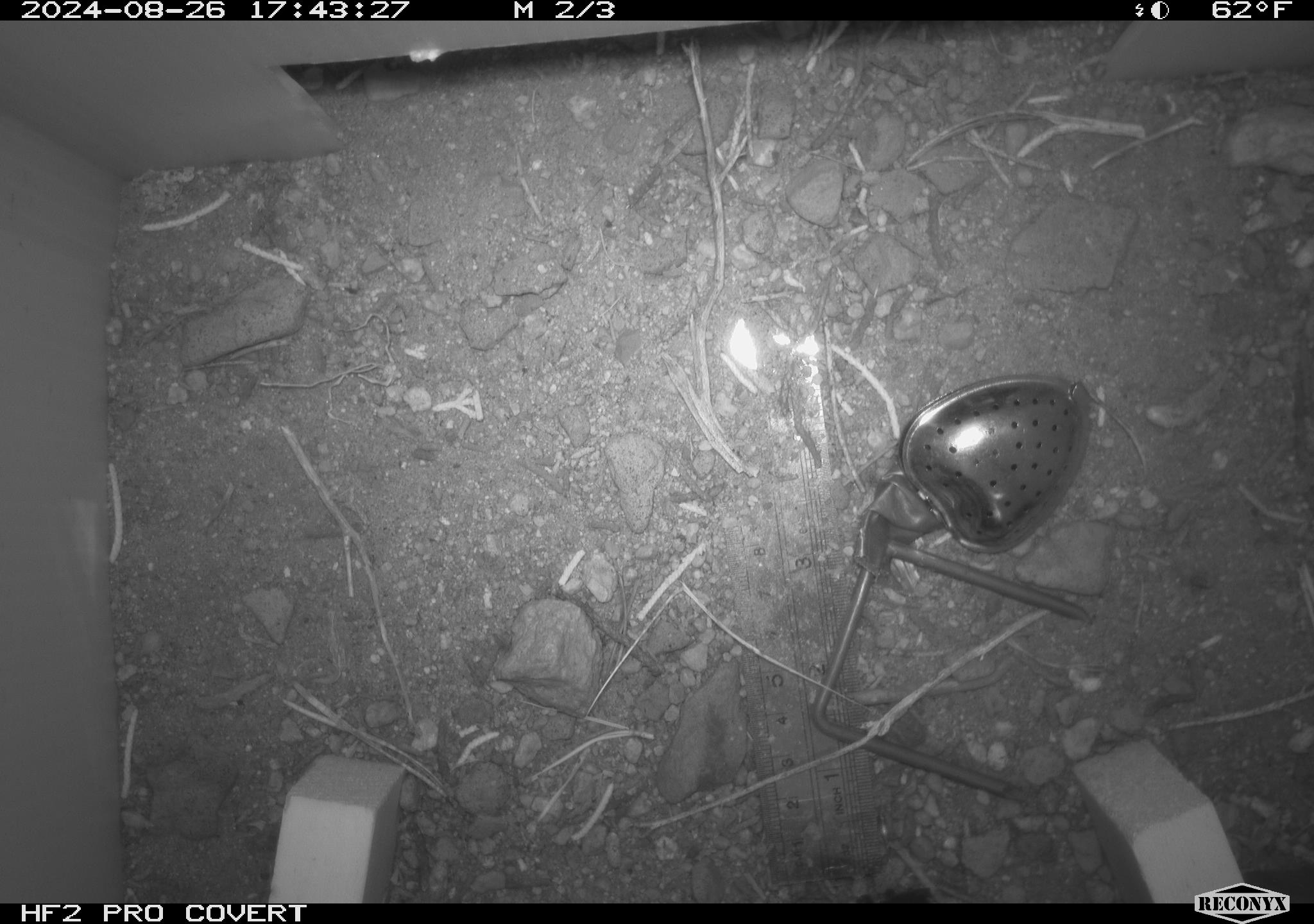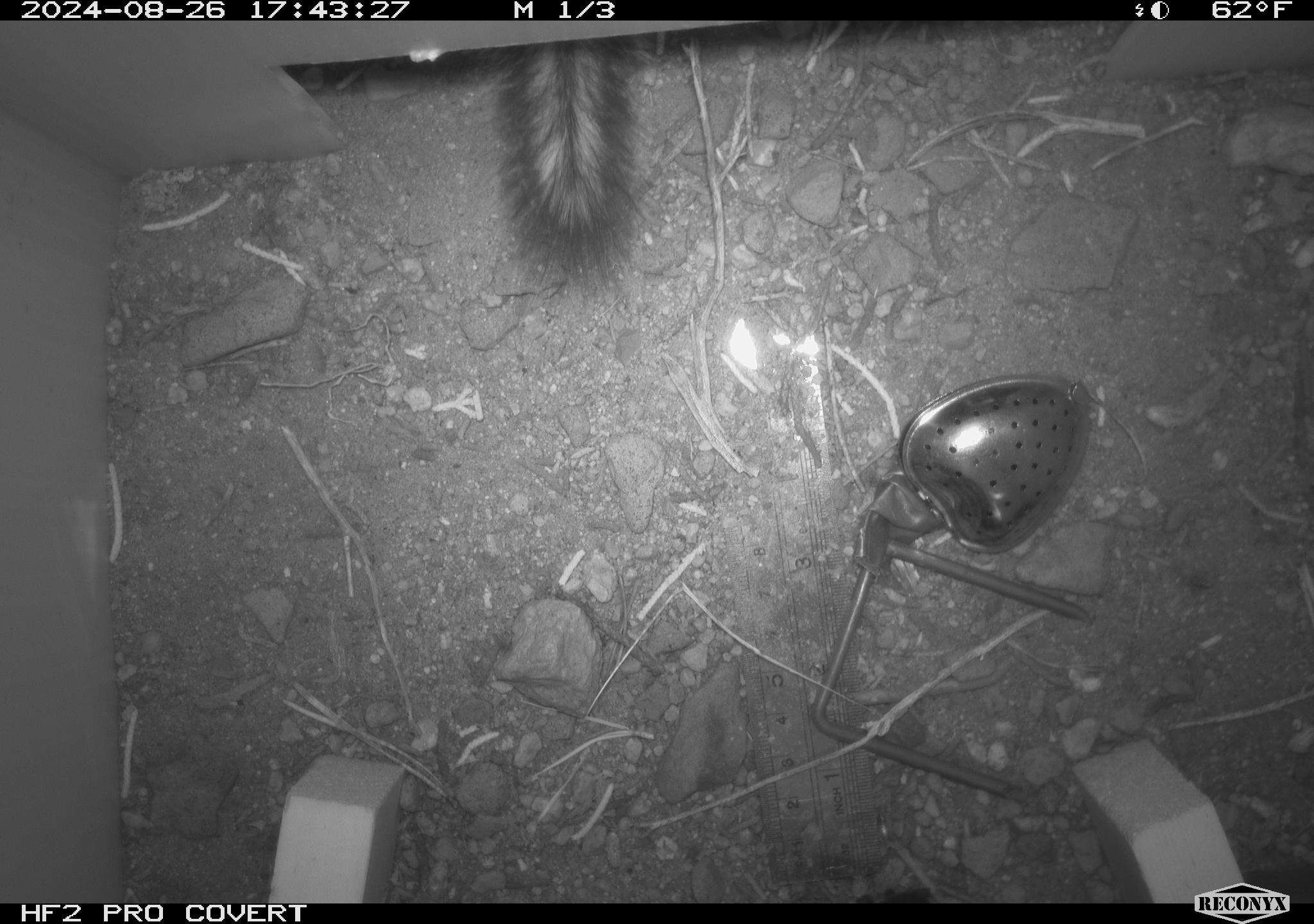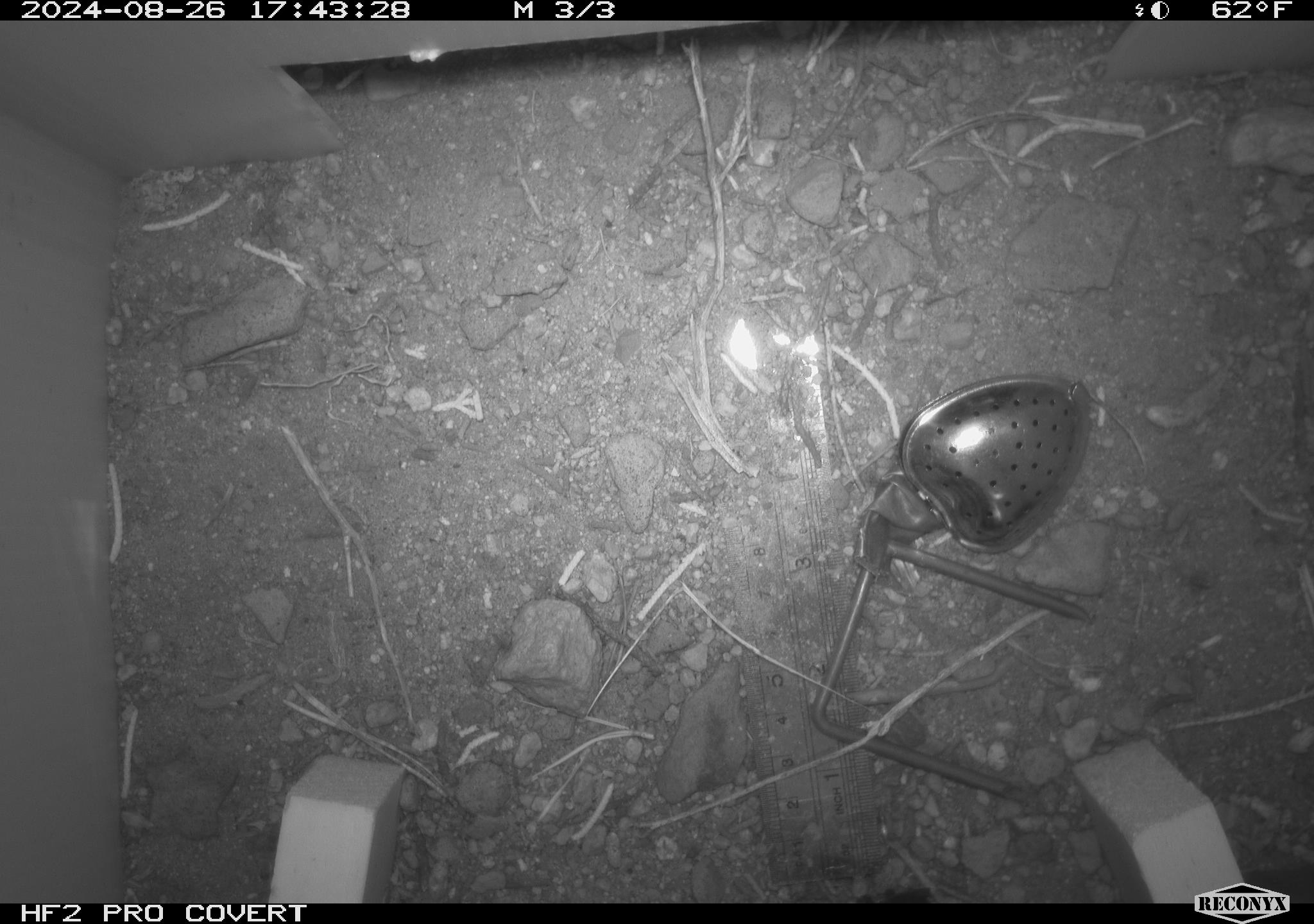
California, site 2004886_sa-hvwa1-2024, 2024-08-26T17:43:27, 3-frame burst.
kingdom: Animalia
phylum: Chordata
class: Mammalia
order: Rodentia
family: Sciuridae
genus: Neotamias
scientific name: Neotamias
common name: western chipmunks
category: neotamias species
Neotamias species (western chipmunks) (Neotamias).